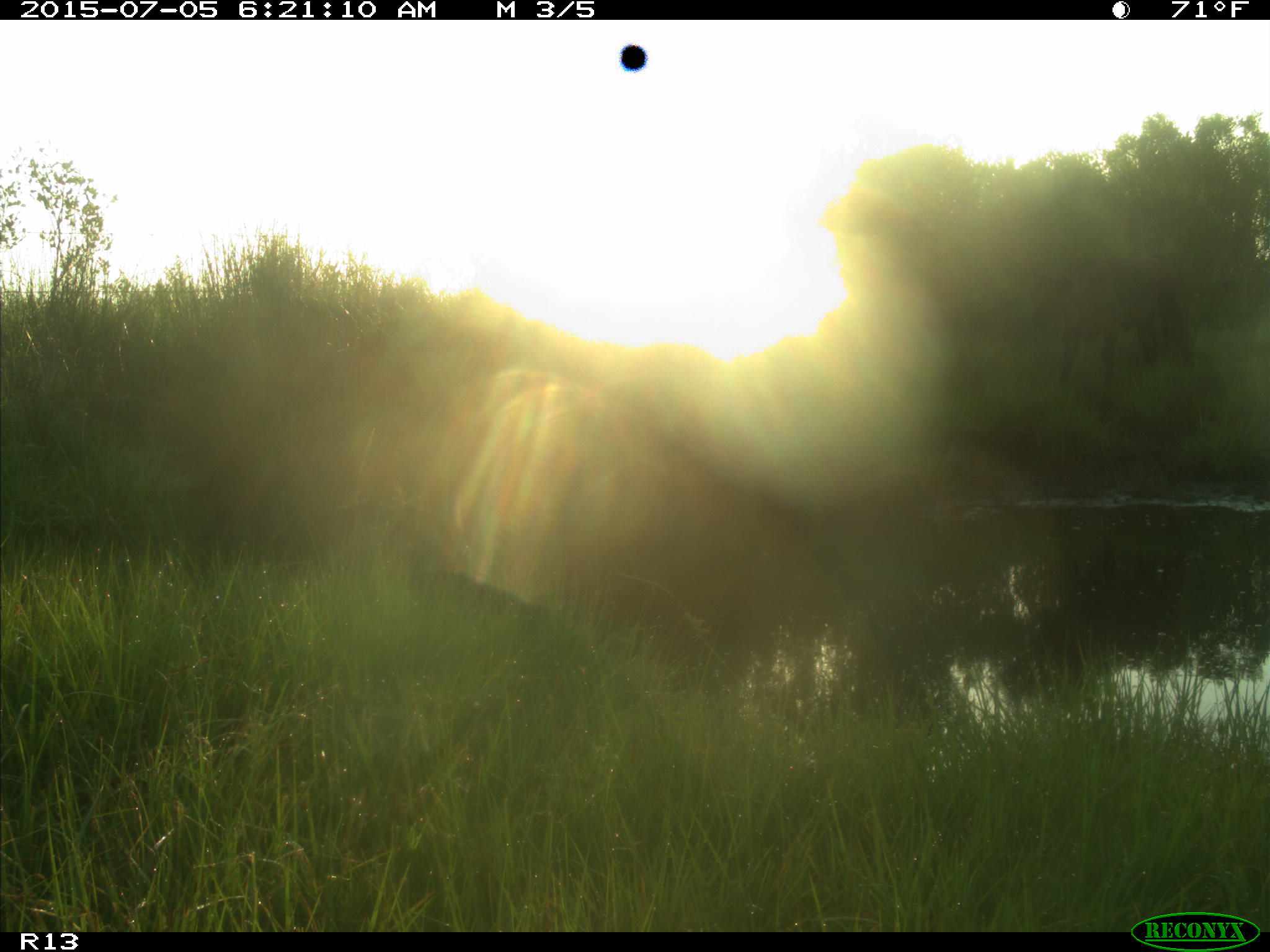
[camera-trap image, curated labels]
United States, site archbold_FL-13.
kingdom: Animalia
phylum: Chordata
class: Mammalia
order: Artiodactyla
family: Bovidae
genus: Bos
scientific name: Bos taurus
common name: domestic cow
Bos taurus (domestic cow).